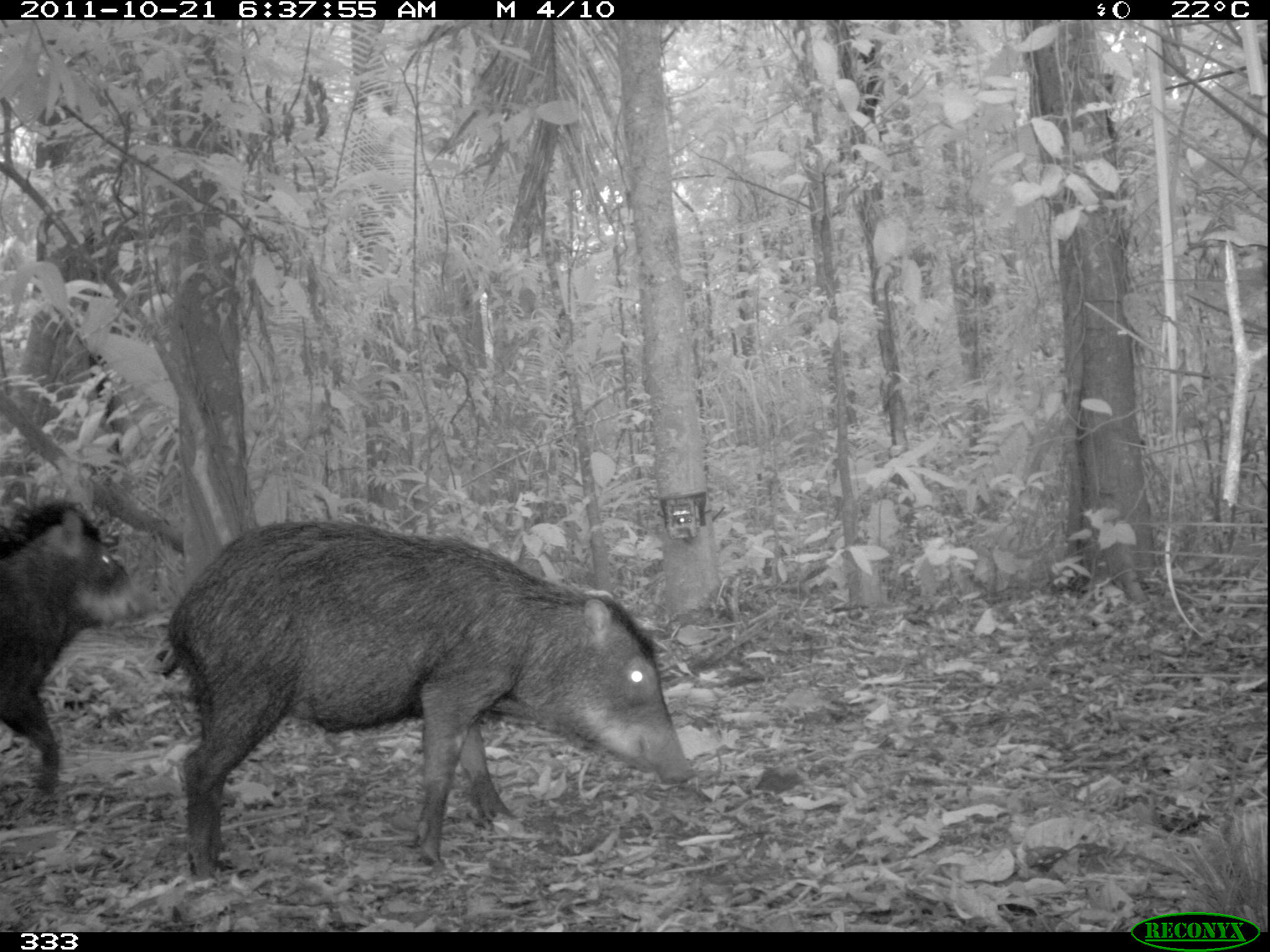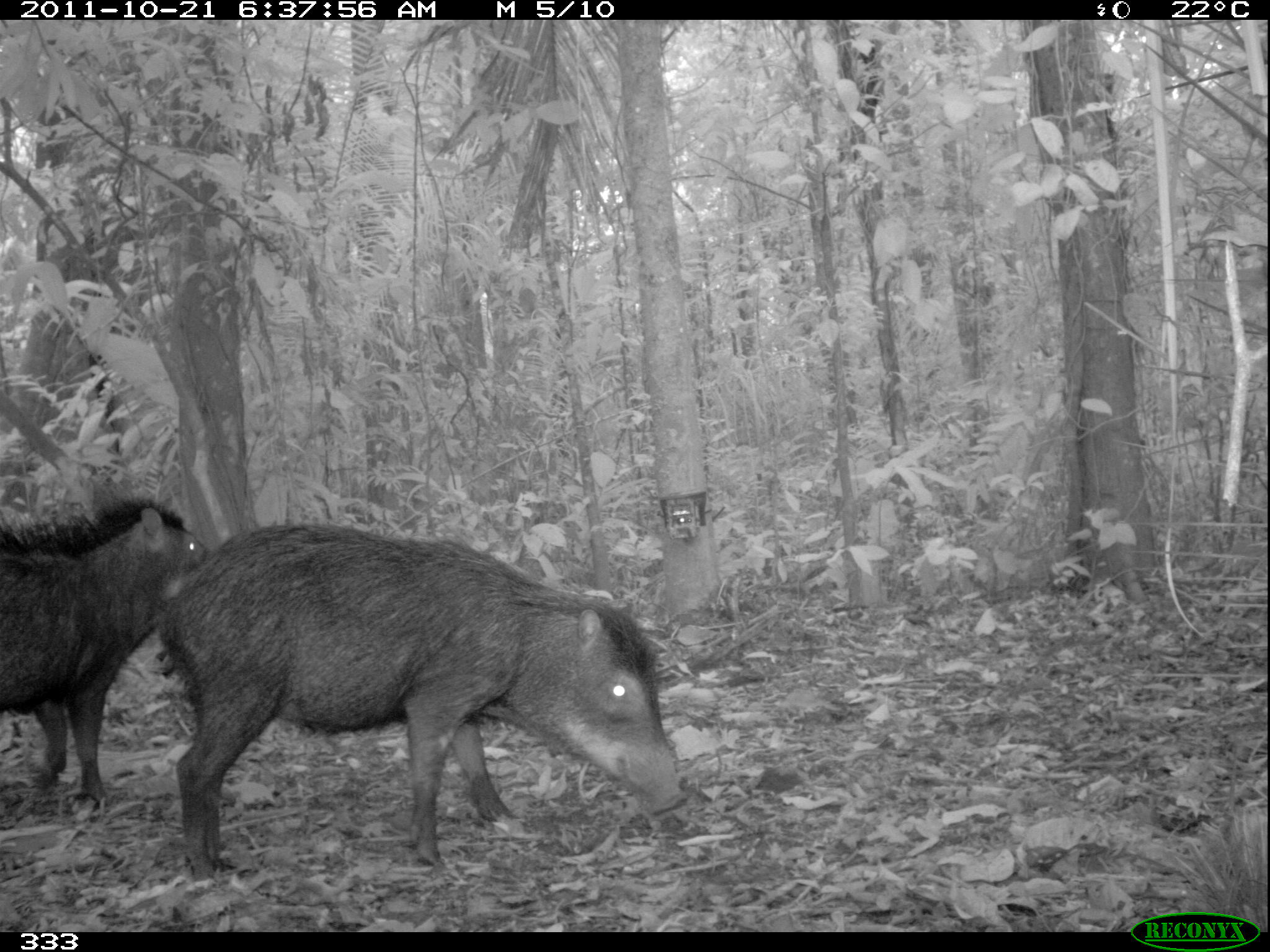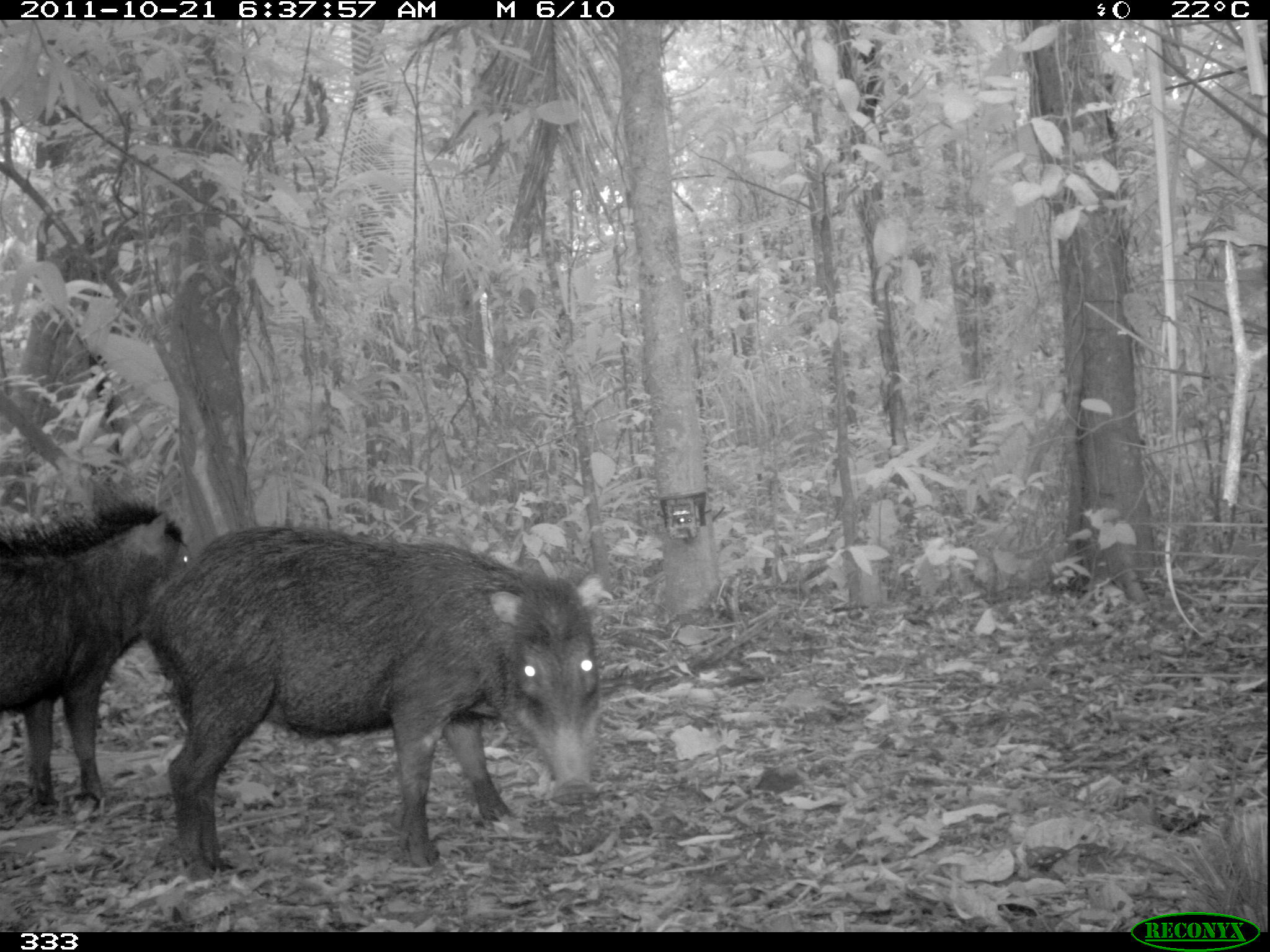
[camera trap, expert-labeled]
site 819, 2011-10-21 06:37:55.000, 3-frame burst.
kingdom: Animalia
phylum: Chordata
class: Mammalia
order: Artiodactyla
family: Tayassuidae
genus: Tayassu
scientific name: Tayassu pecari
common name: white-lipped peccary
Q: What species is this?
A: Tayassu pecari (white-lipped peccary).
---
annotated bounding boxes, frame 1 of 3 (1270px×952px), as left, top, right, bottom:
tayassu pecari: 162, 519, 699, 881; 0, 498, 142, 793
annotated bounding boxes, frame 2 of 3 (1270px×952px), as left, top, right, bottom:
tayassu pecari: 146, 520, 683, 878; 0, 494, 208, 806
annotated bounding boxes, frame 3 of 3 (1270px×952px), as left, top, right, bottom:
tayassu pecari: 135, 521, 605, 882; 0, 497, 190, 812